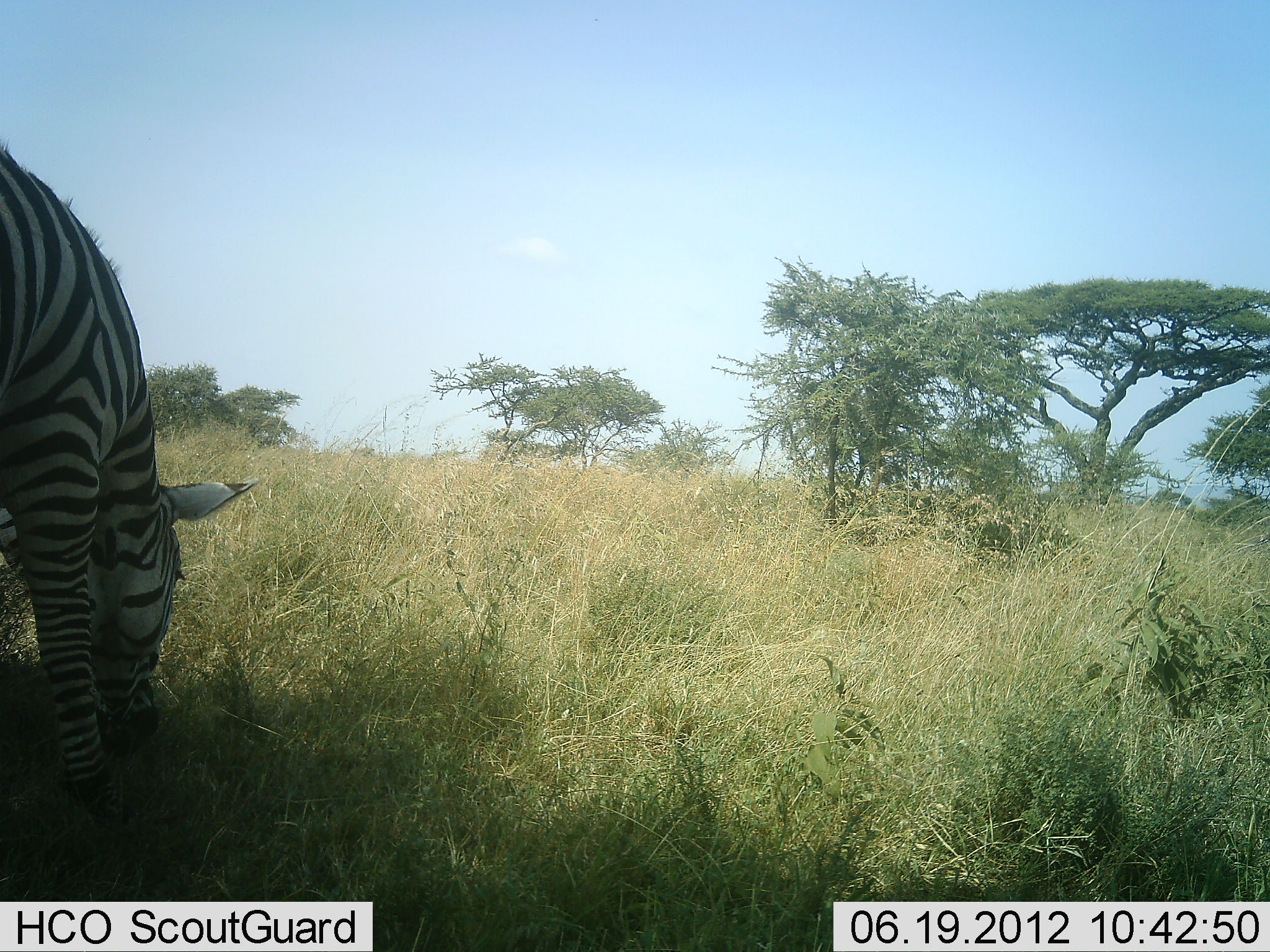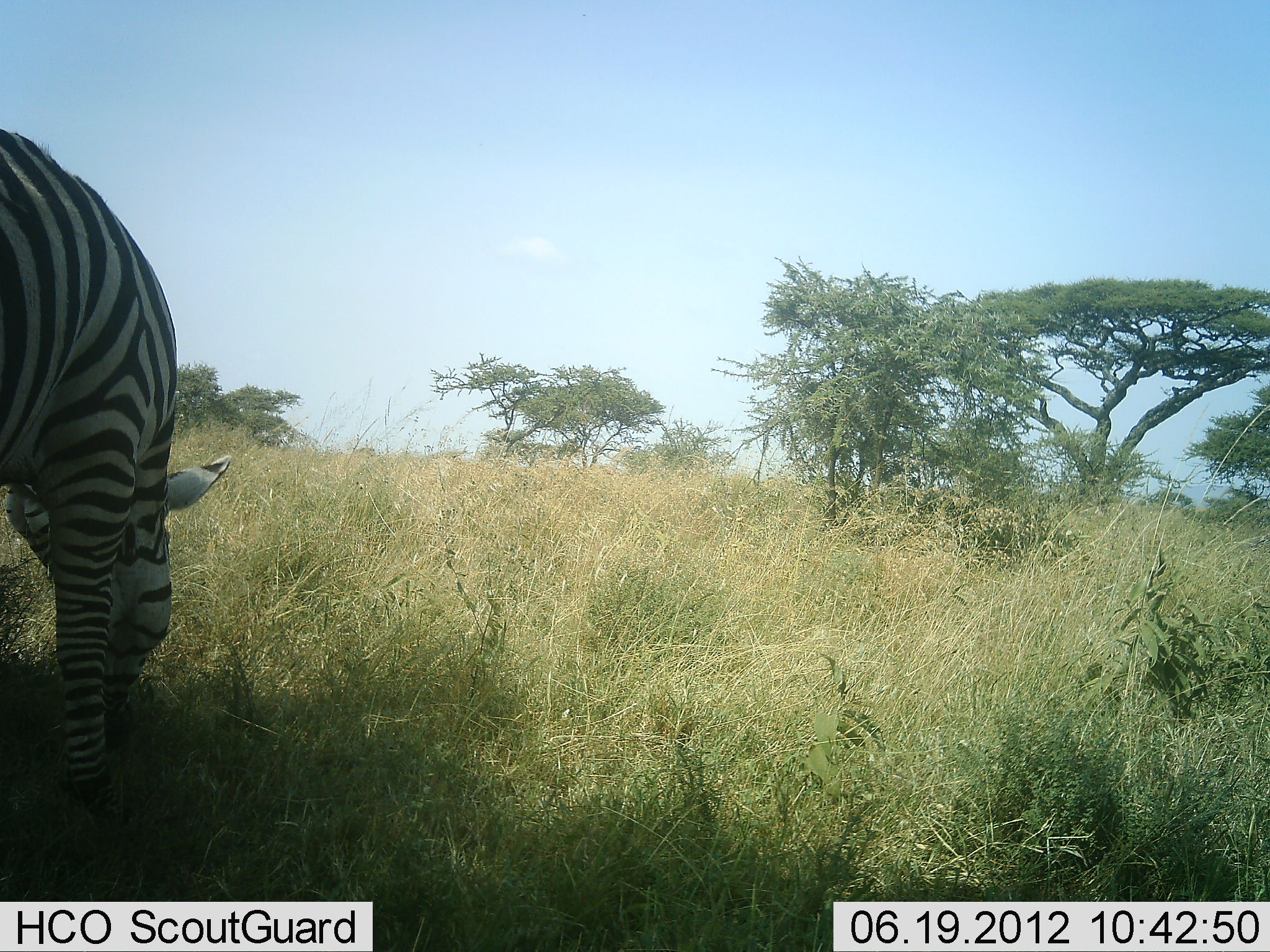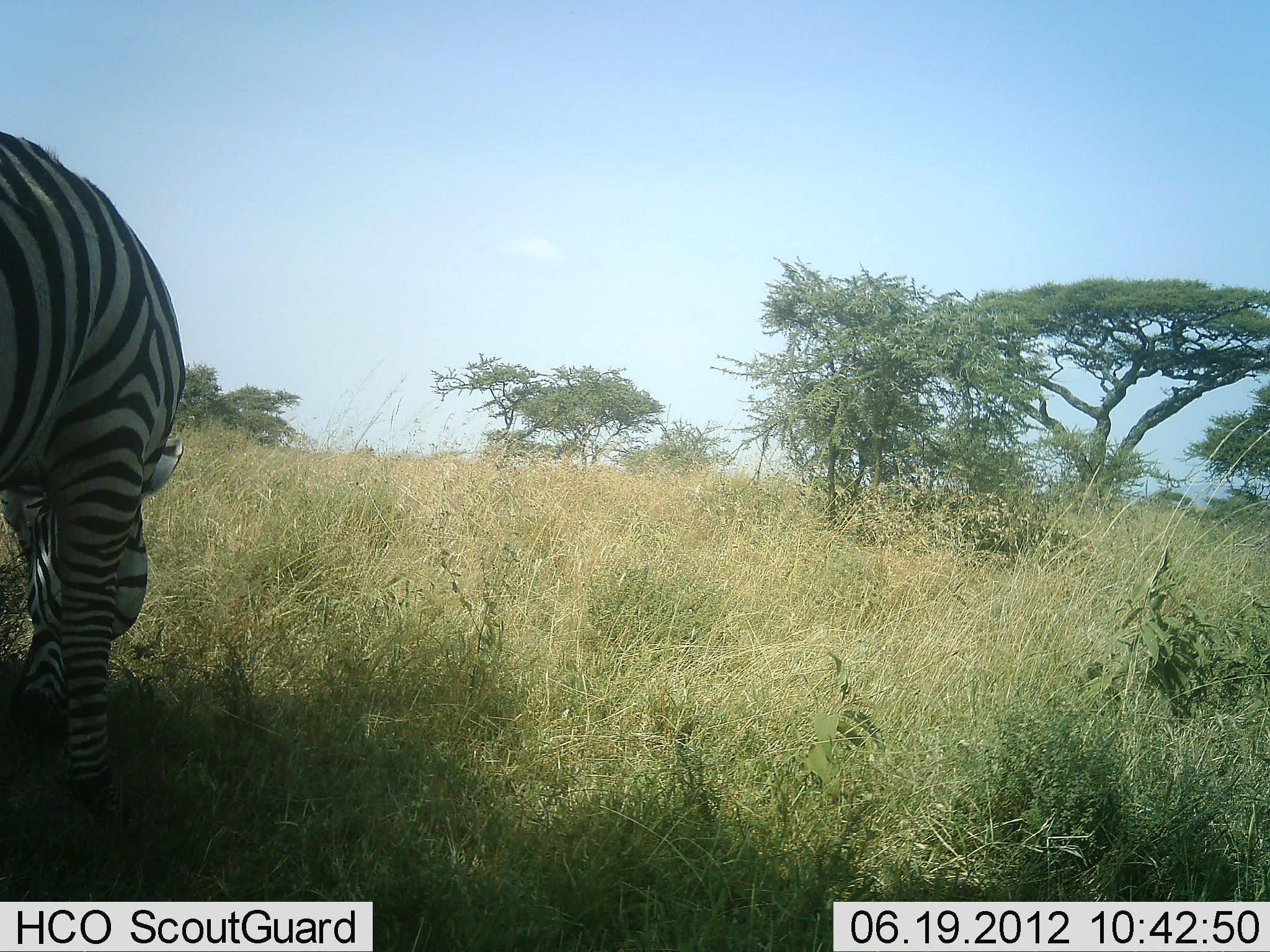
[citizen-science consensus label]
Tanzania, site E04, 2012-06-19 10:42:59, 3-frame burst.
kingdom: Animalia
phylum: Chordata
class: Mammalia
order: Perissodactyla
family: Equidae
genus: Equus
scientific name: Equus quagga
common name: plains zebra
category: zebra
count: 1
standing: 30%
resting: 0%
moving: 10%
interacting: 0%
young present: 0%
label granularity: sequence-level